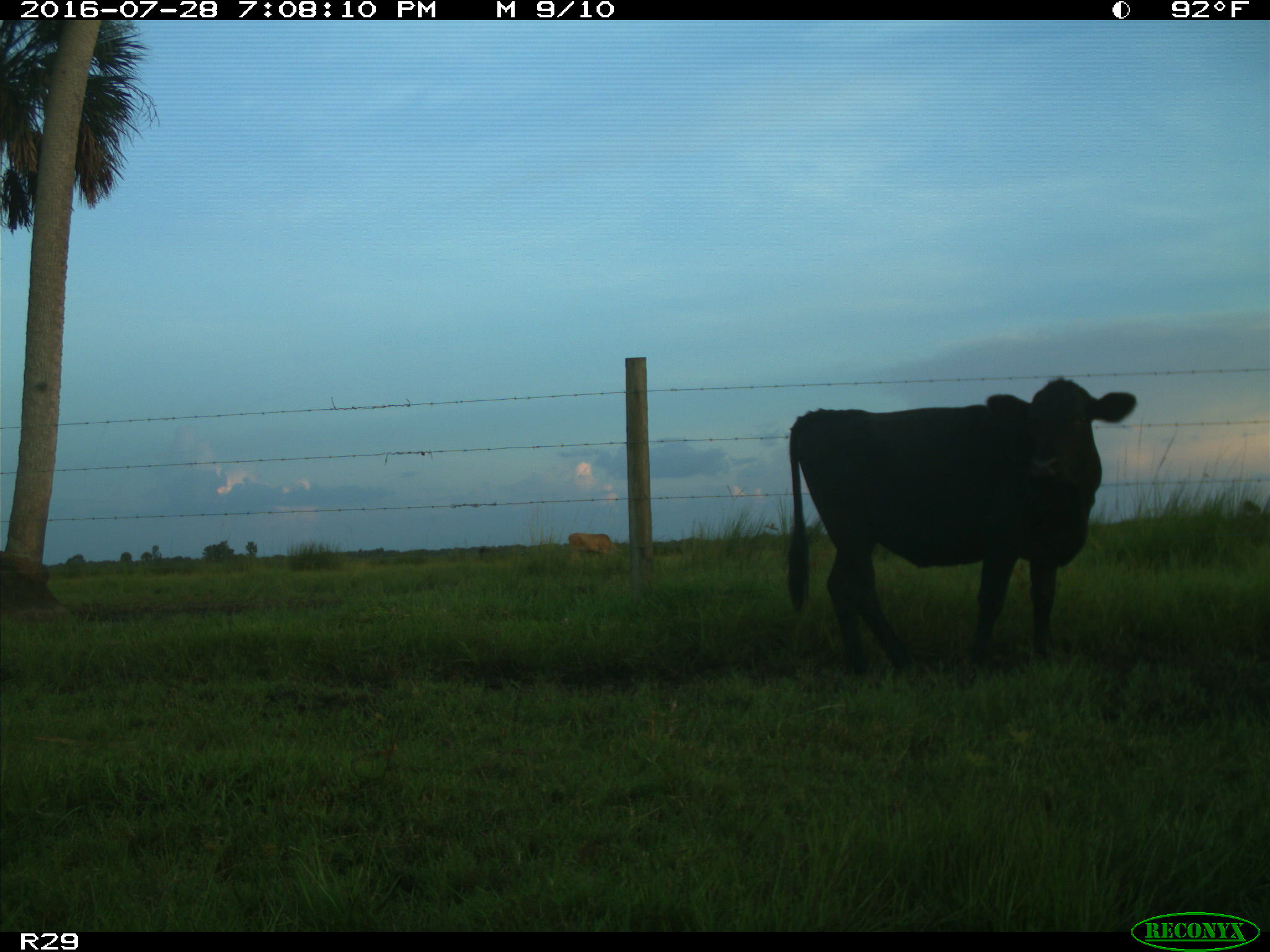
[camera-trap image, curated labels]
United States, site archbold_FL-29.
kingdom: Animalia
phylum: Chordata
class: Mammalia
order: Artiodactyla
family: Bovidae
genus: Bos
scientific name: Bos taurus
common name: domestic cow